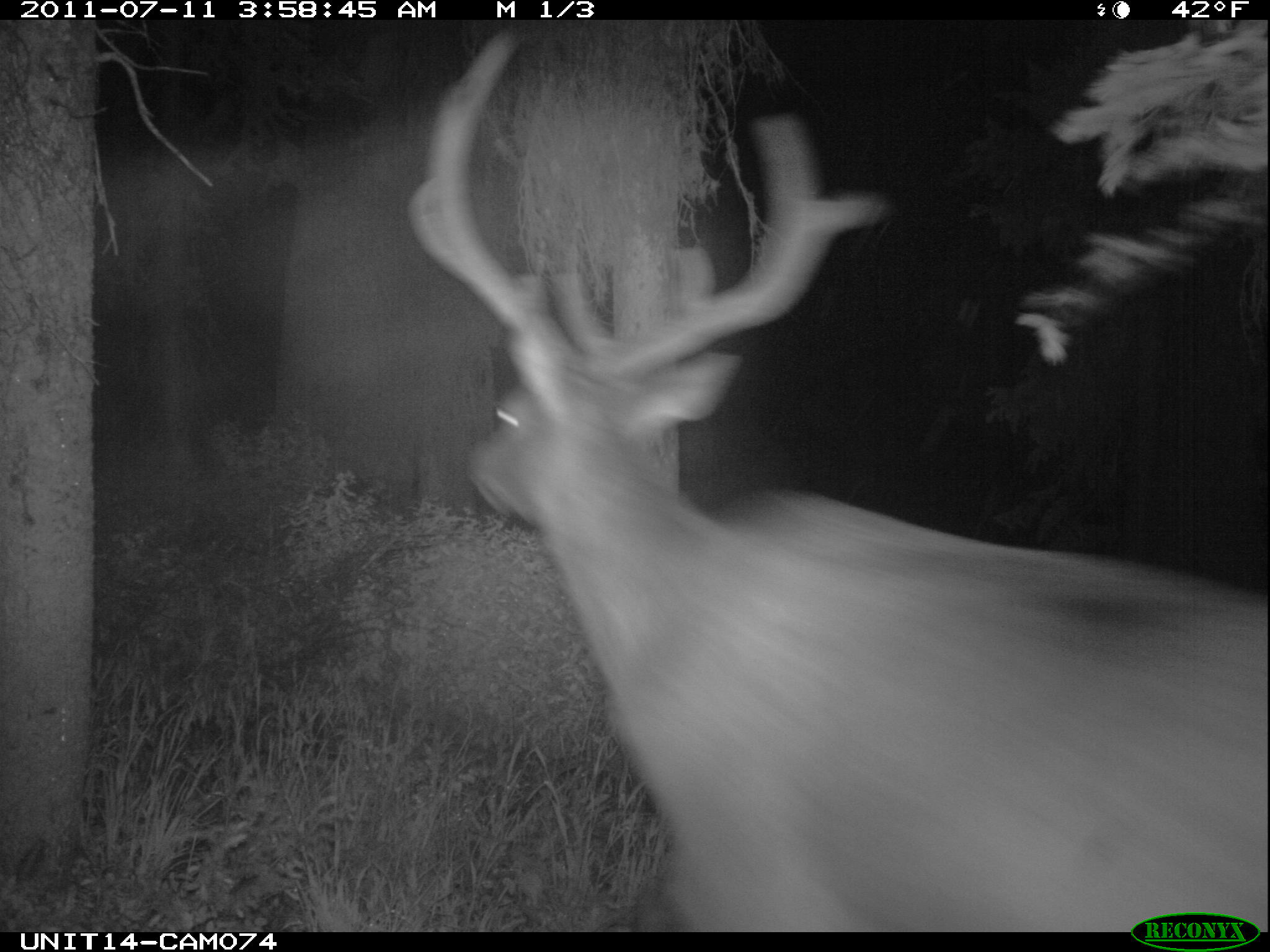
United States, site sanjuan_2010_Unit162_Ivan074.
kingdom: Animalia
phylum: Chordata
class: Mammalia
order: Artiodactyla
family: Cervidae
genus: Cervus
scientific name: Cervus elaphus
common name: red deer